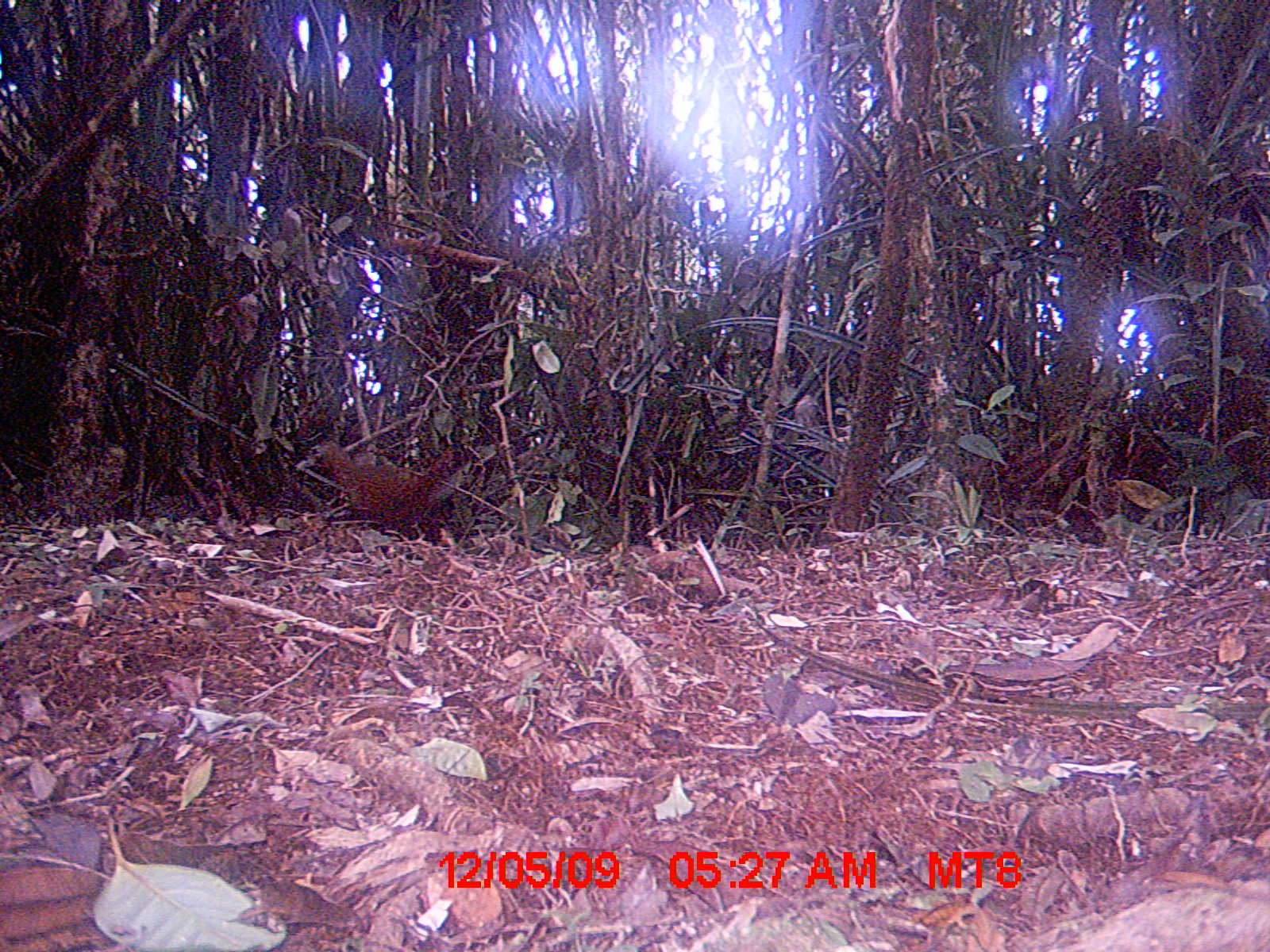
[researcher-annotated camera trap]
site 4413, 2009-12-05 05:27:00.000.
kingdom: Animalia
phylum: Chordata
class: Aves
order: Gruiformes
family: Sarothruridae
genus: Mentocrex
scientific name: Mentocrex kioloides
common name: madagascar wood rail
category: canirallus kioloides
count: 1